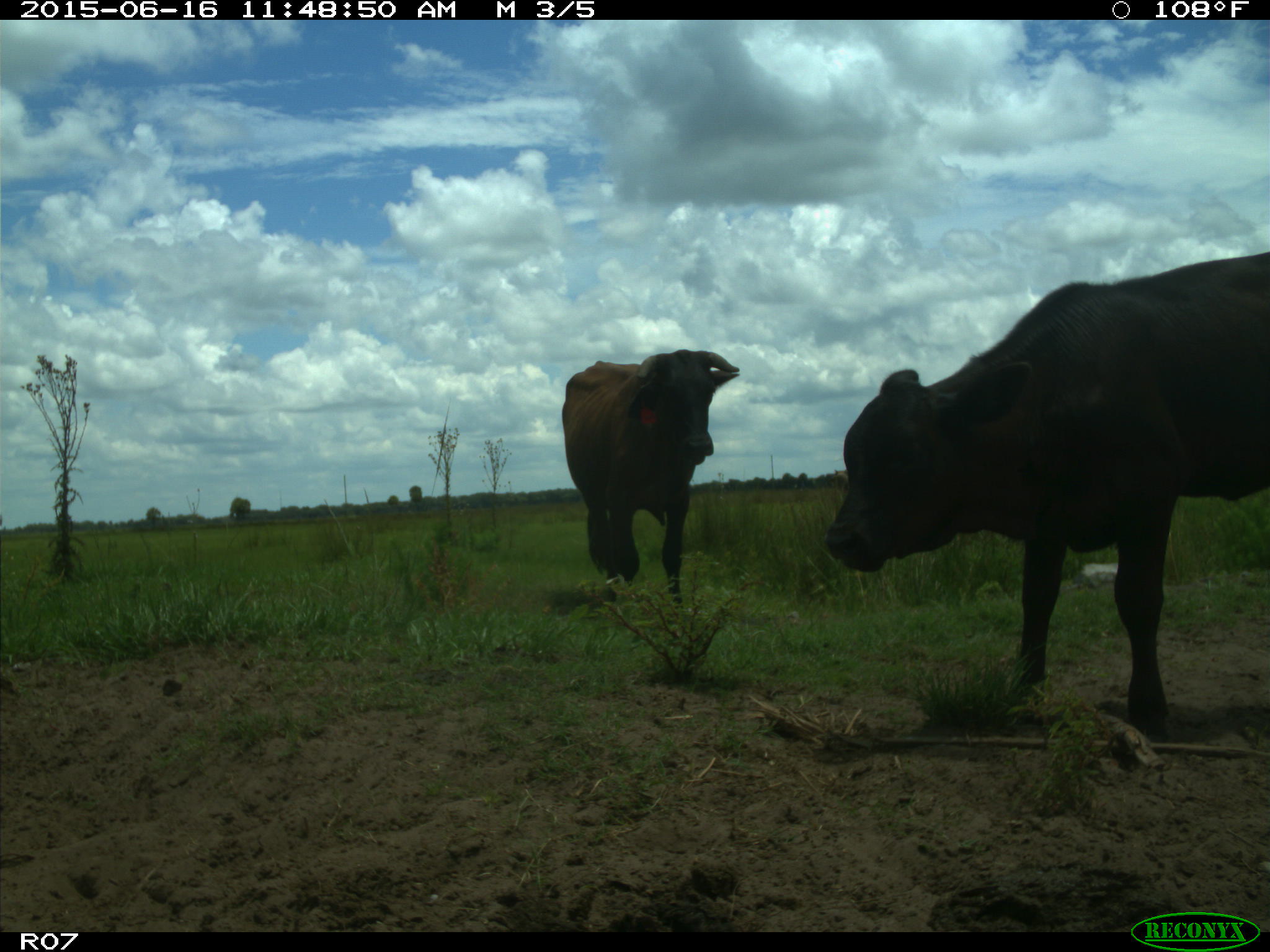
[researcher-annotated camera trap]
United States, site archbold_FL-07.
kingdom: Animalia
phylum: Chordata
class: Mammalia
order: Artiodactyla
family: Bovidae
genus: Bos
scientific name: Bos taurus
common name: domestic cow